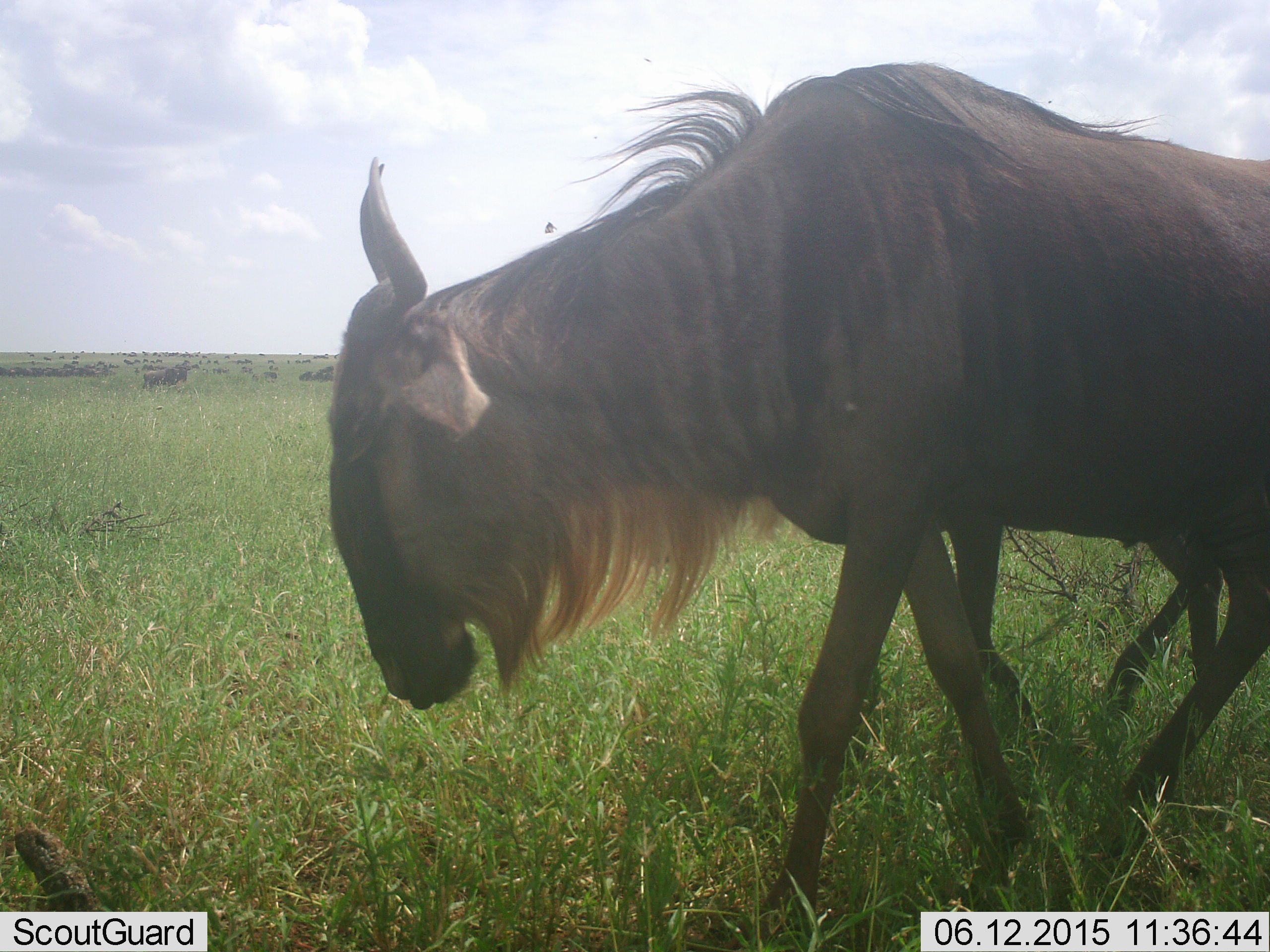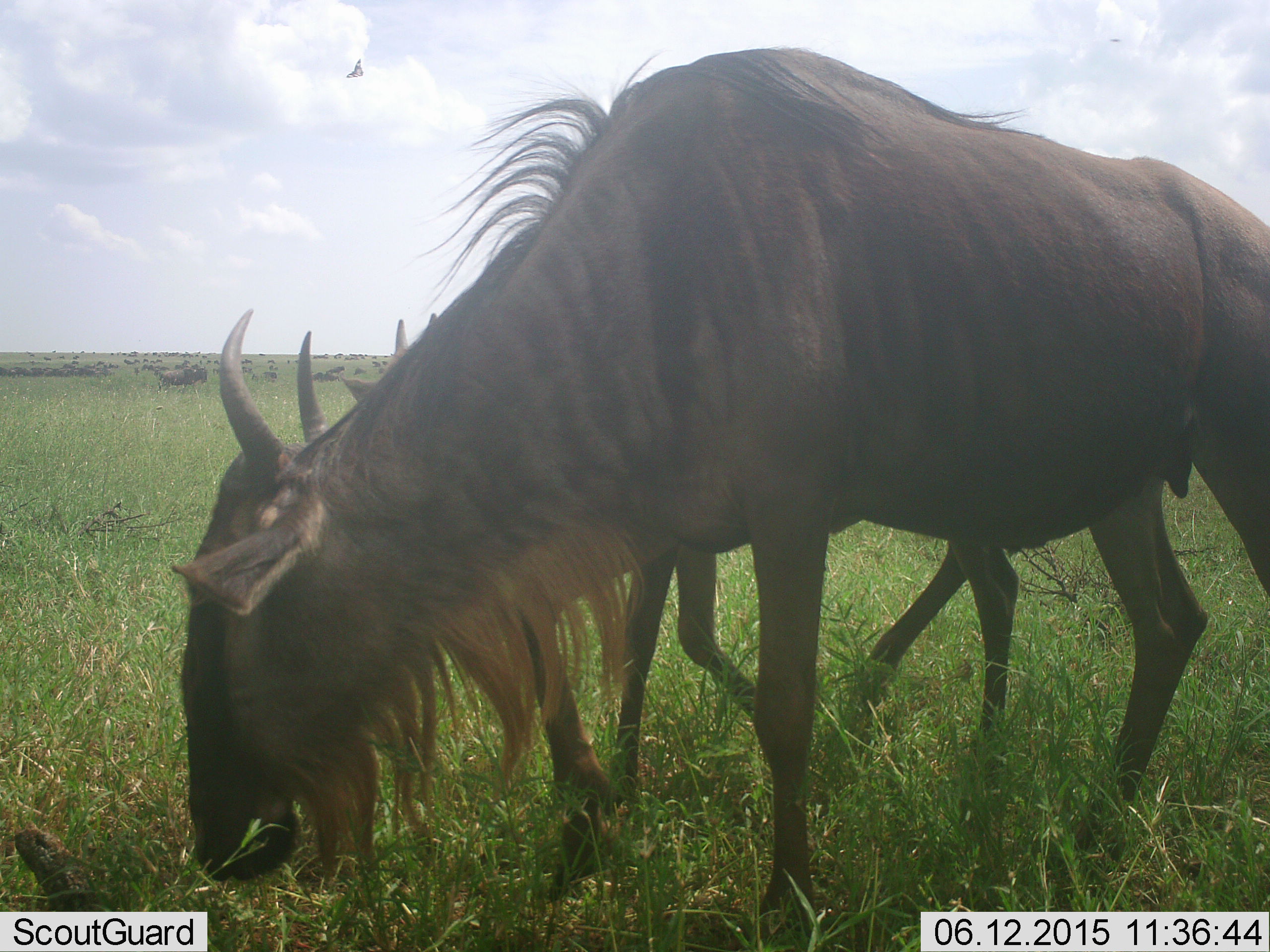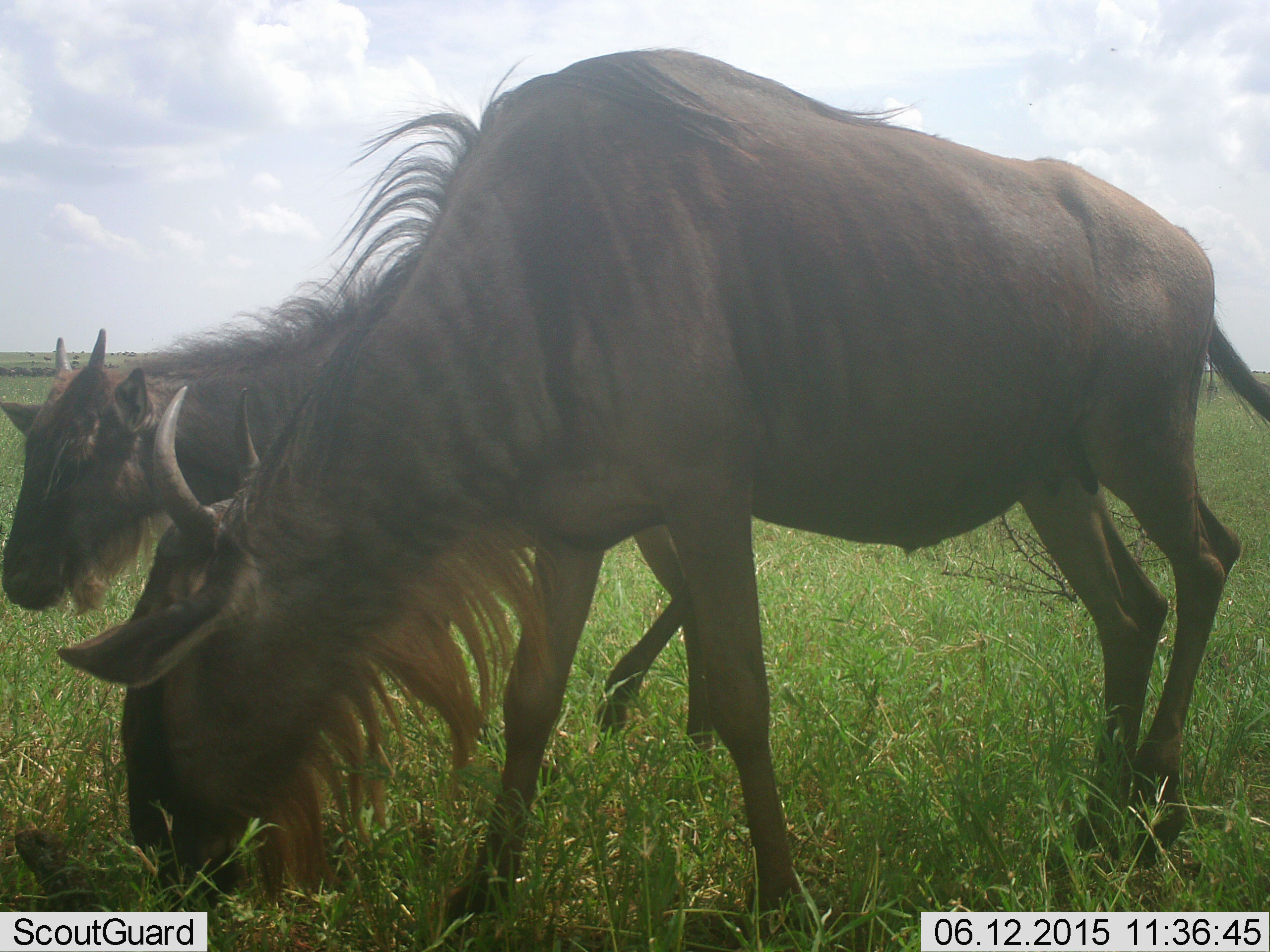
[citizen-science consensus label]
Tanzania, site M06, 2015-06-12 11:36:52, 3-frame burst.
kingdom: Animalia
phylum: Chordata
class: Mammalia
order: Artiodactyla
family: Bovidae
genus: Connochaetes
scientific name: Connochaetes taurinus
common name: blue wildebeest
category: wildebeest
Wildebeest (blue wildebeest) (Connochaetes taurinus), count 2. Behavior (volunteer vote fractions): standing 27%, resting 0%, moving 64%, interacting 9%. Young present (vote fraction): 55%. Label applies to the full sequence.